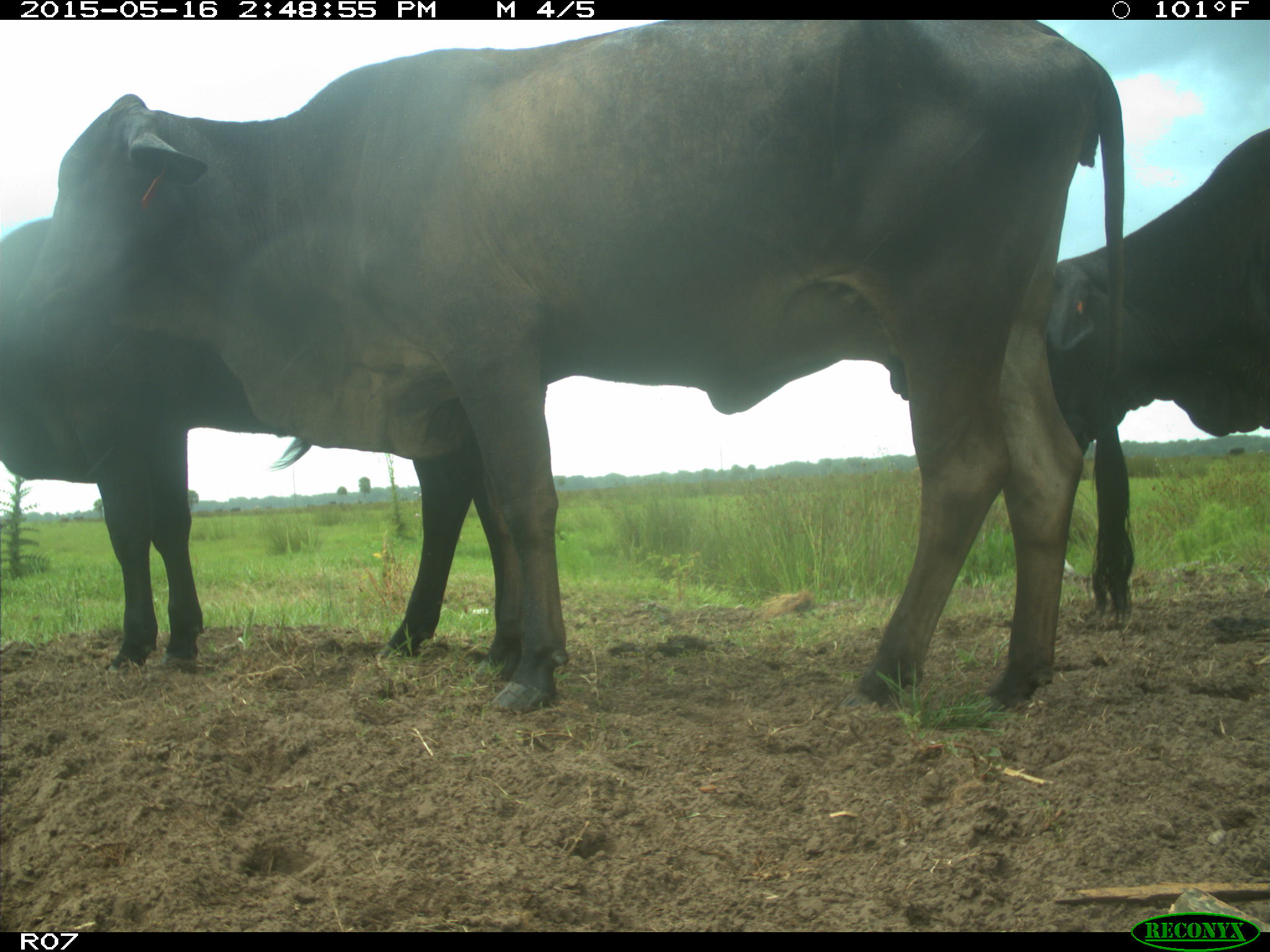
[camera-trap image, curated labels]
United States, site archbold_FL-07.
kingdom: Animalia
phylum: Chordata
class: Mammalia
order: Artiodactyla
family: Bovidae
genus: Bos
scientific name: Bos taurus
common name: domestic cow